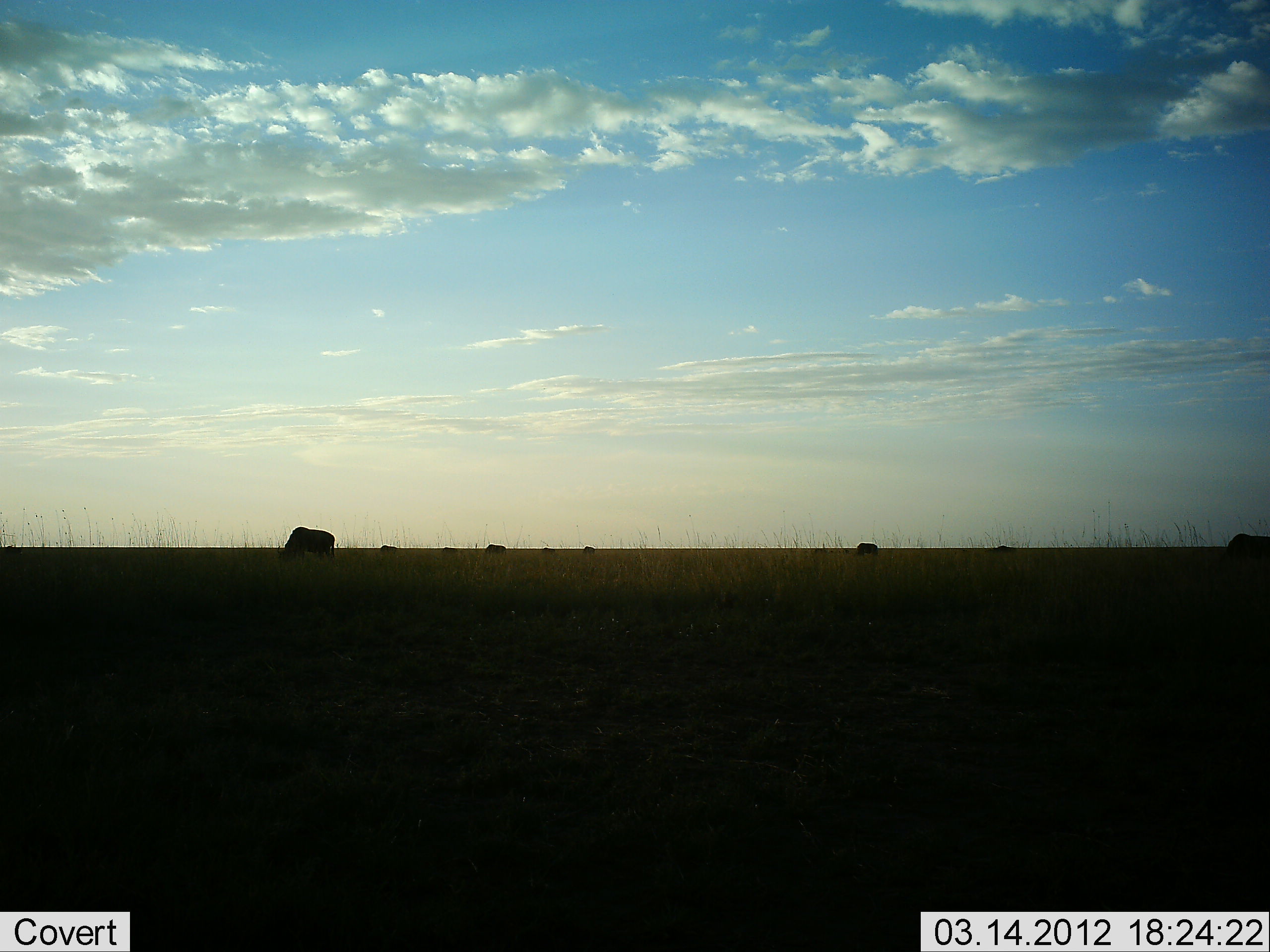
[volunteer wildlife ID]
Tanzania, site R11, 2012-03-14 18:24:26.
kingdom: Animalia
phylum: Chordata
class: Mammalia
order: Artiodactyla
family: Bovidae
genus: Connochaetes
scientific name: Connochaetes taurinus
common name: blue wildebeest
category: wildebeest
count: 7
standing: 37%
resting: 0%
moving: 5%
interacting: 0%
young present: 0%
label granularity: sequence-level